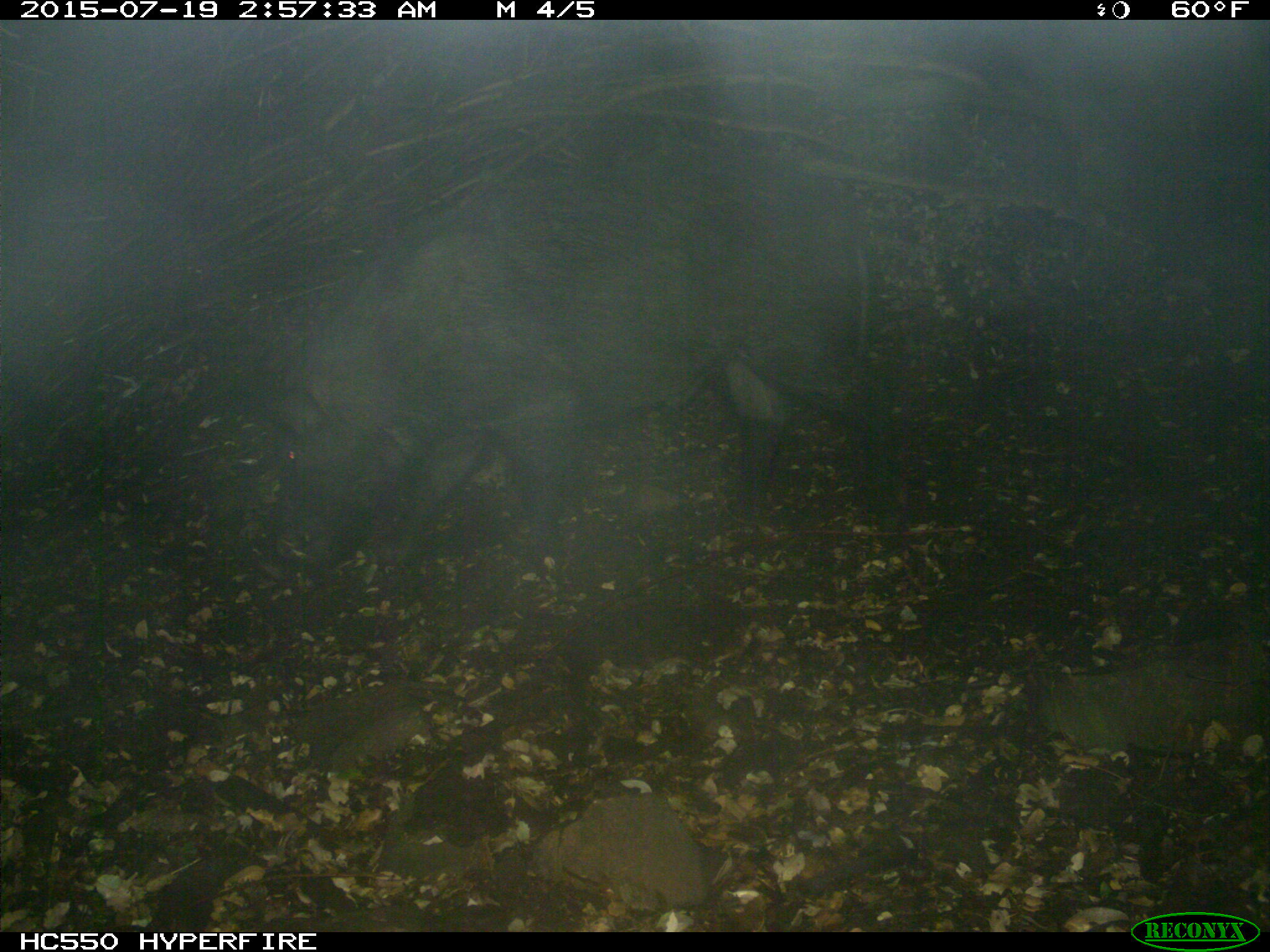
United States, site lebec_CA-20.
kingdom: Animalia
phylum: Chordata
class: Mammalia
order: Artiodactyla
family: Suidae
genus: Sus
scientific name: Sus scrofa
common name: wild boar